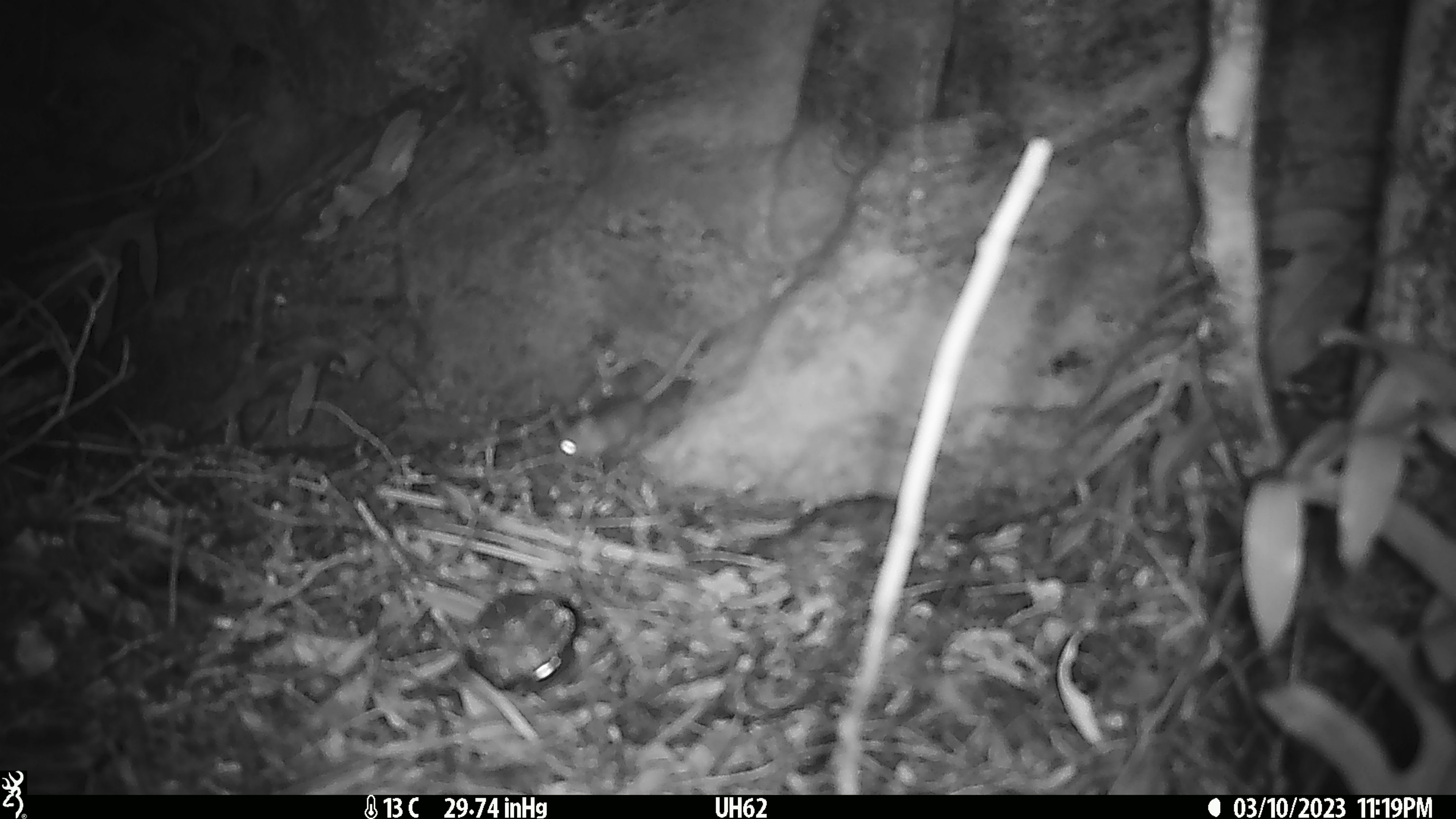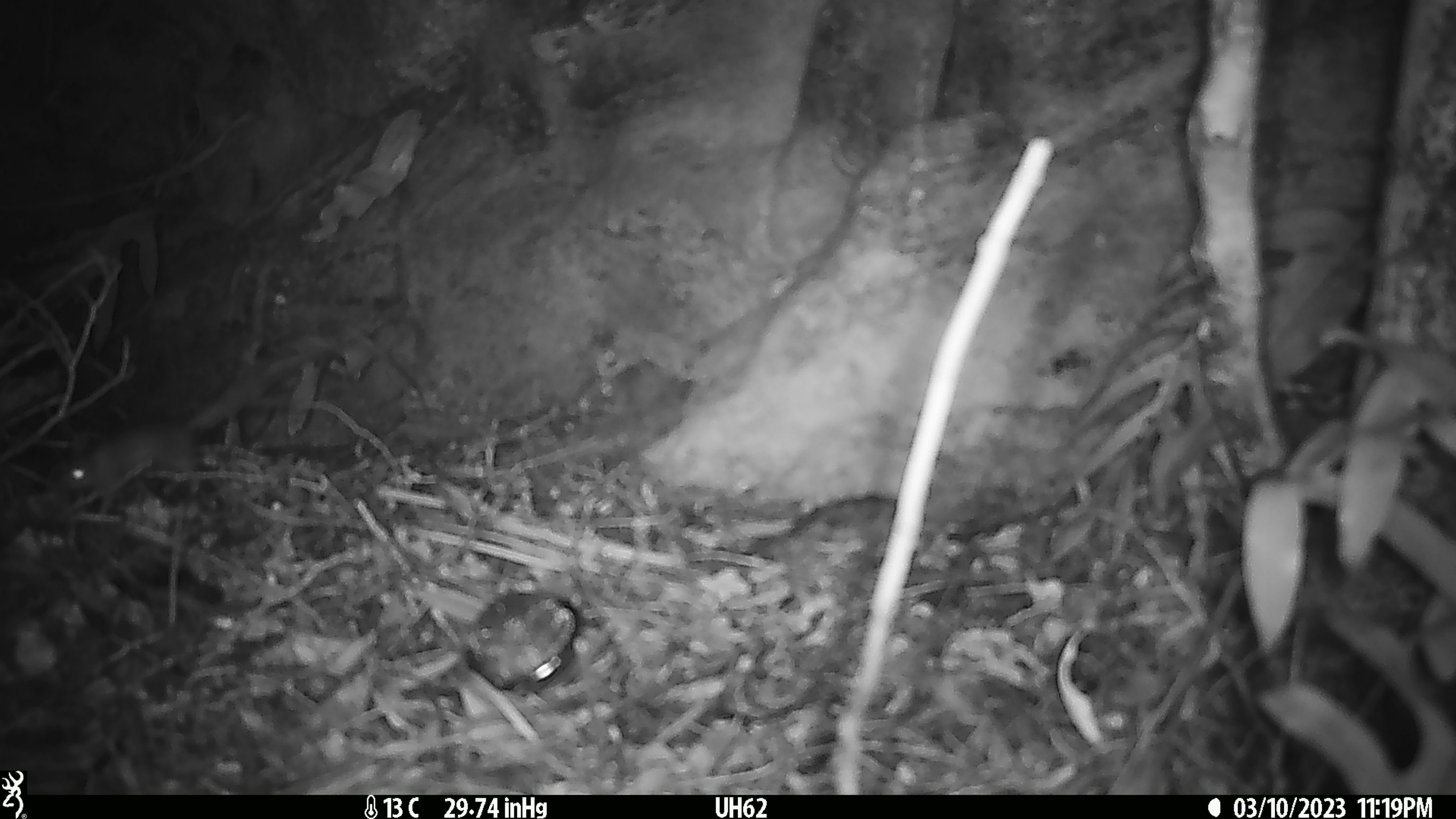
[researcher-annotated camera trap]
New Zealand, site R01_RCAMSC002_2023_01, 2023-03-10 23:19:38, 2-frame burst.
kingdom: Animalia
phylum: Chordata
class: Mammalia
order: Rodentia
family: Muridae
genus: Mus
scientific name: Mus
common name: mouse